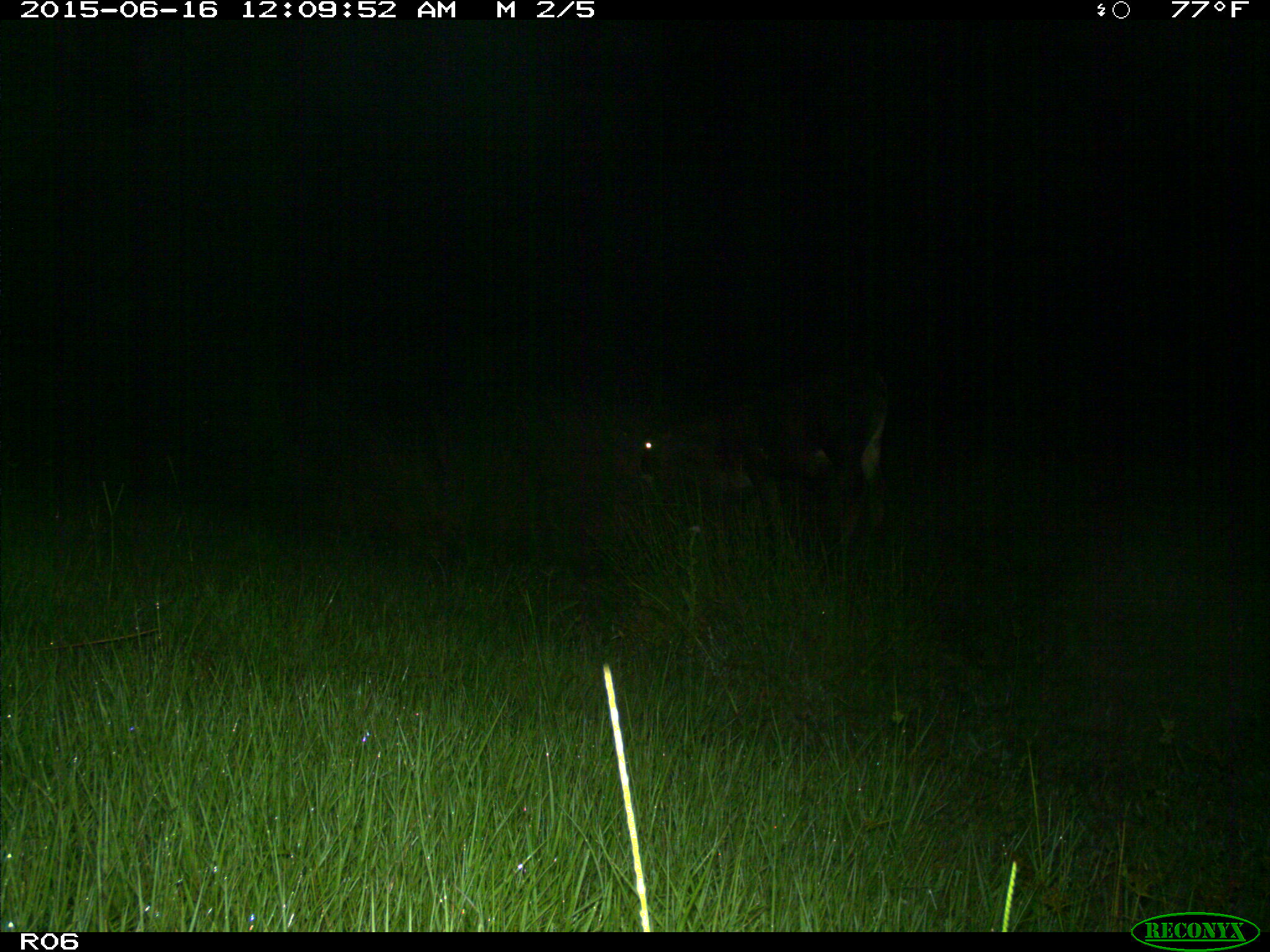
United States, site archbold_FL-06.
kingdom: Animalia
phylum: Chordata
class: Mammalia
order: Artiodactyla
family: Bovidae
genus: Bos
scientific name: Bos taurus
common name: domestic cow